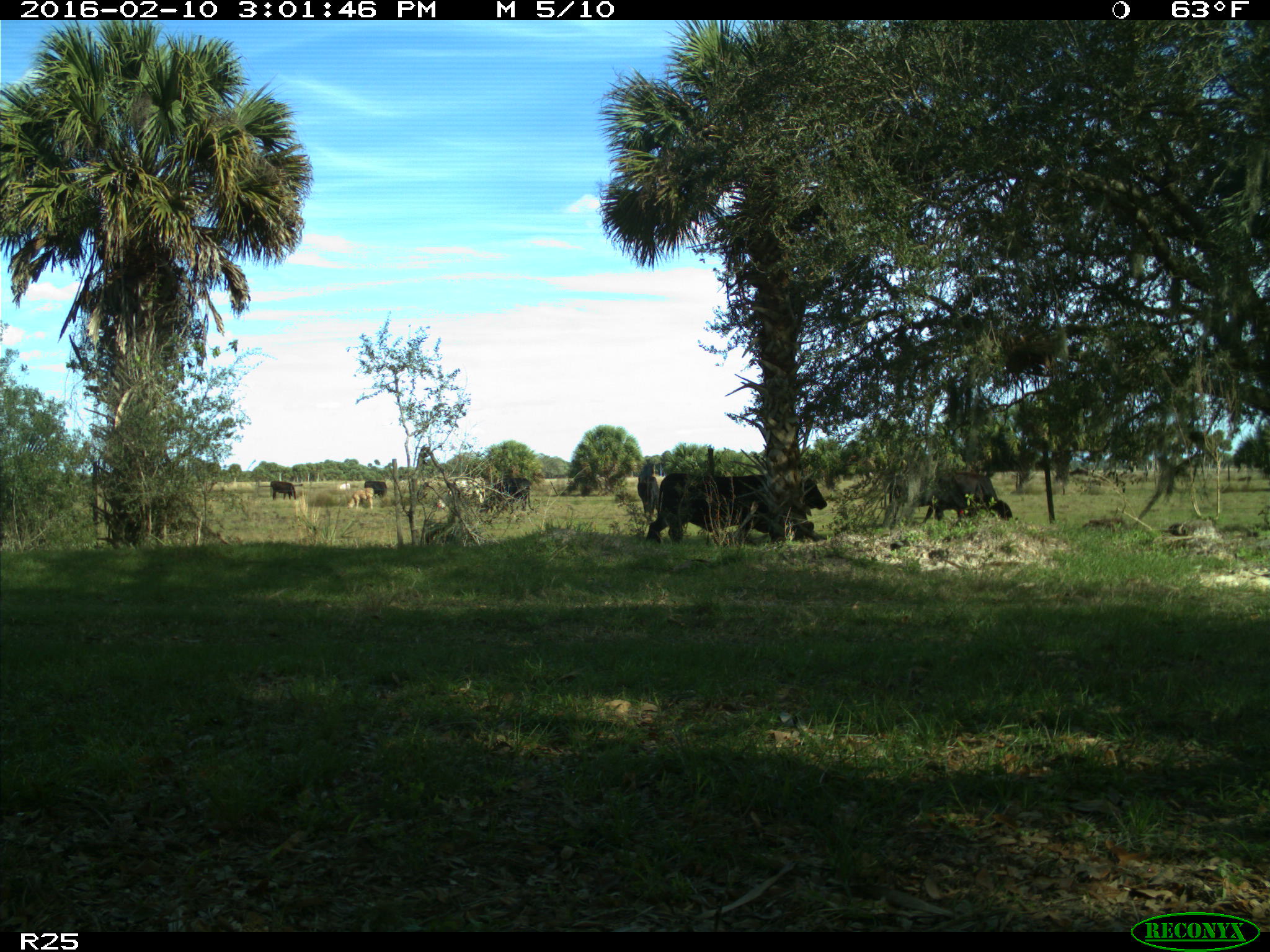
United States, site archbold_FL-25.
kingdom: Animalia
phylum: Chordata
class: Mammalia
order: Artiodactyla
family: Bovidae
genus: Bos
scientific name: Bos taurus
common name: domestic cow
Bos taurus (domestic cow).